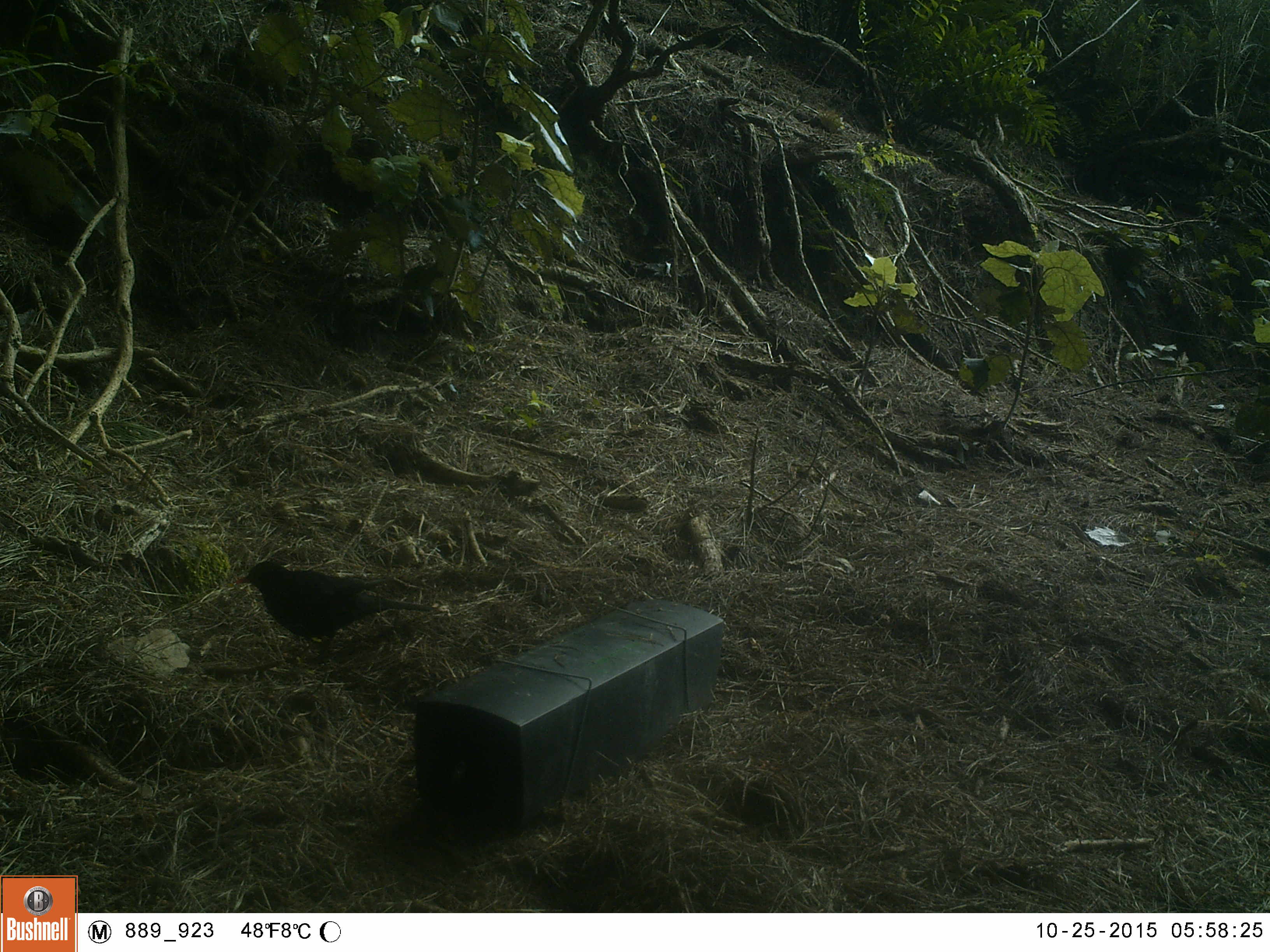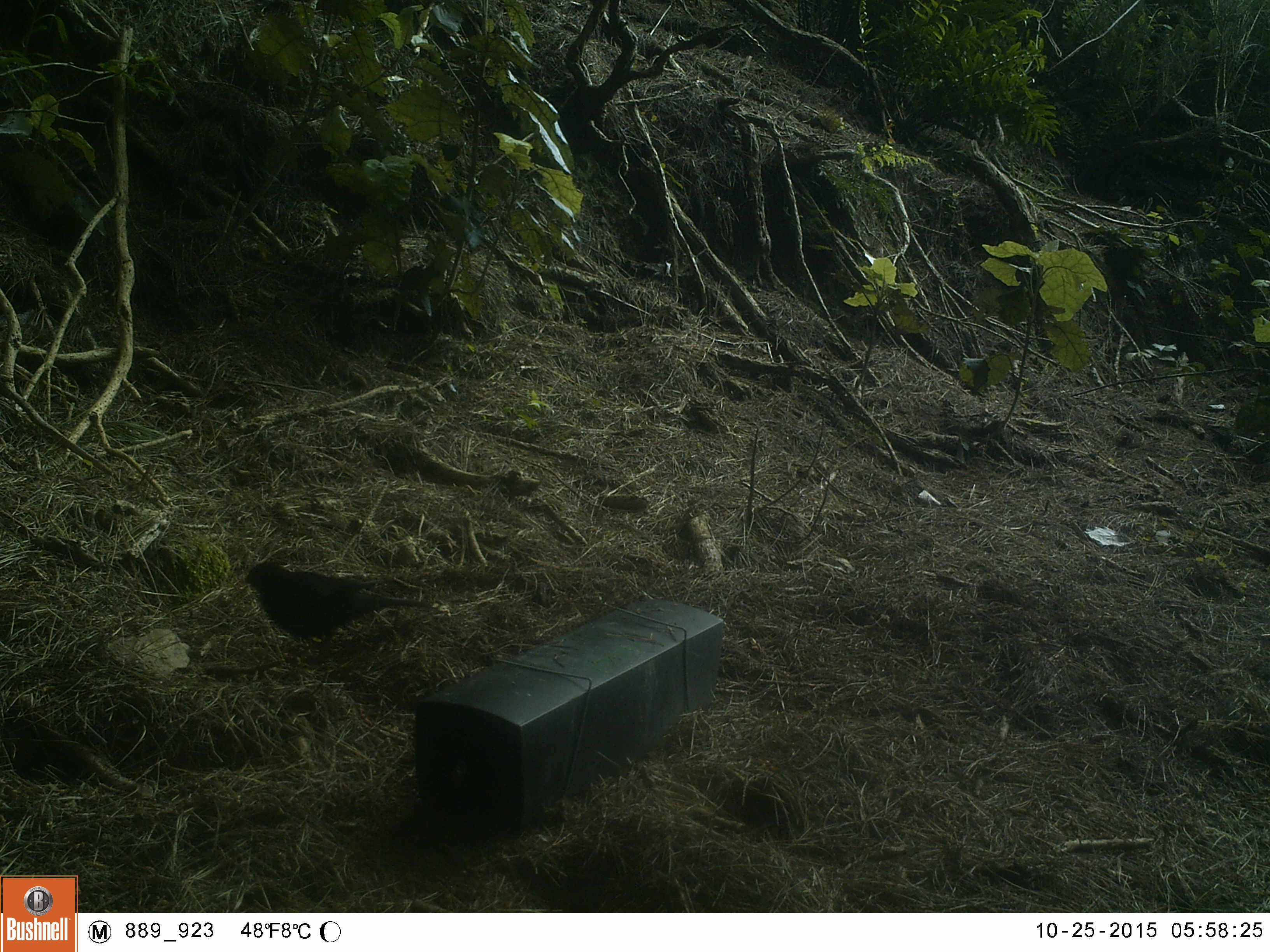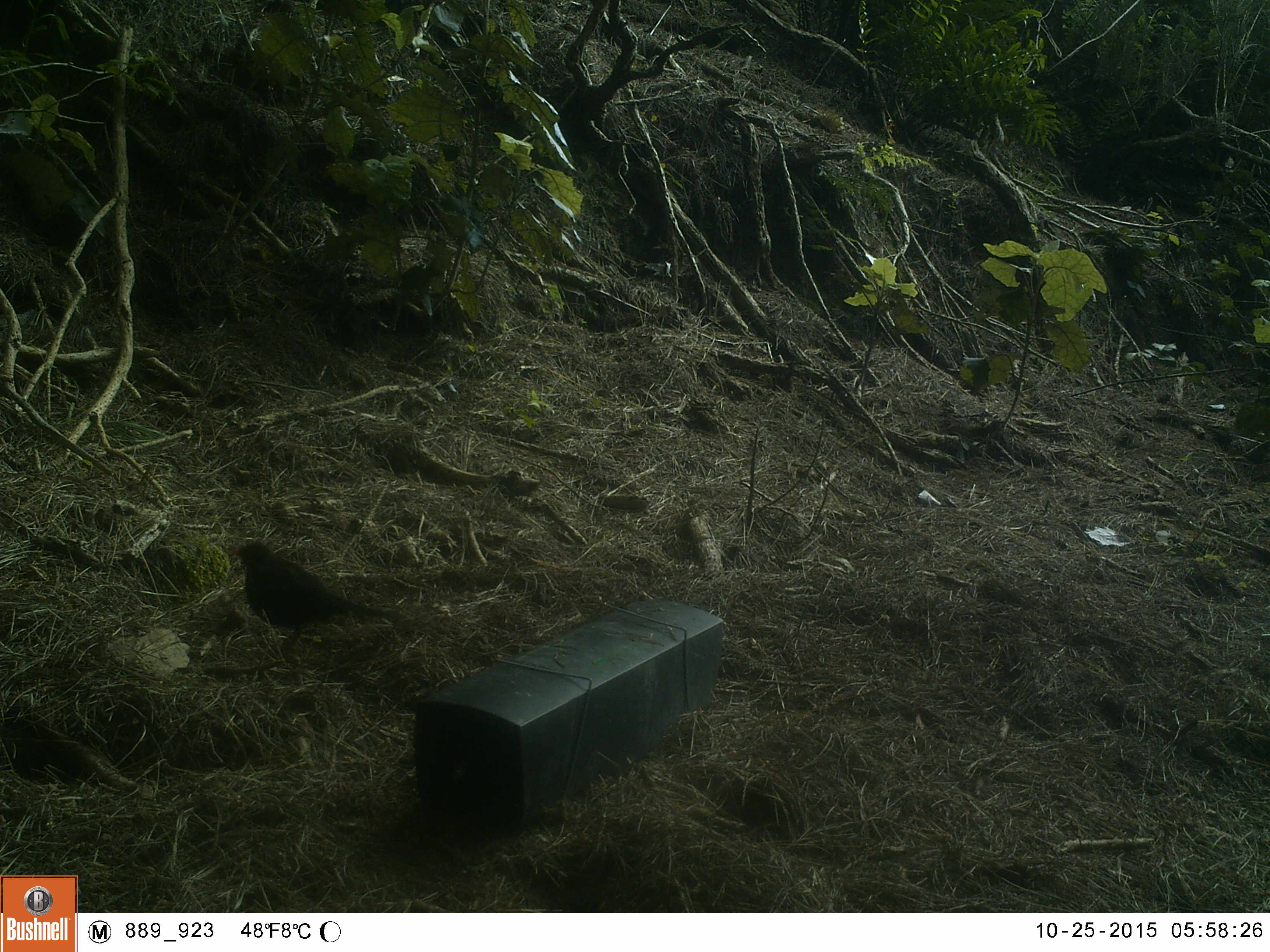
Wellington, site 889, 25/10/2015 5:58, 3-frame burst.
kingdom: Animalia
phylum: Chordata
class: Aves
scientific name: Aves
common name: bird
Bird (Aves).